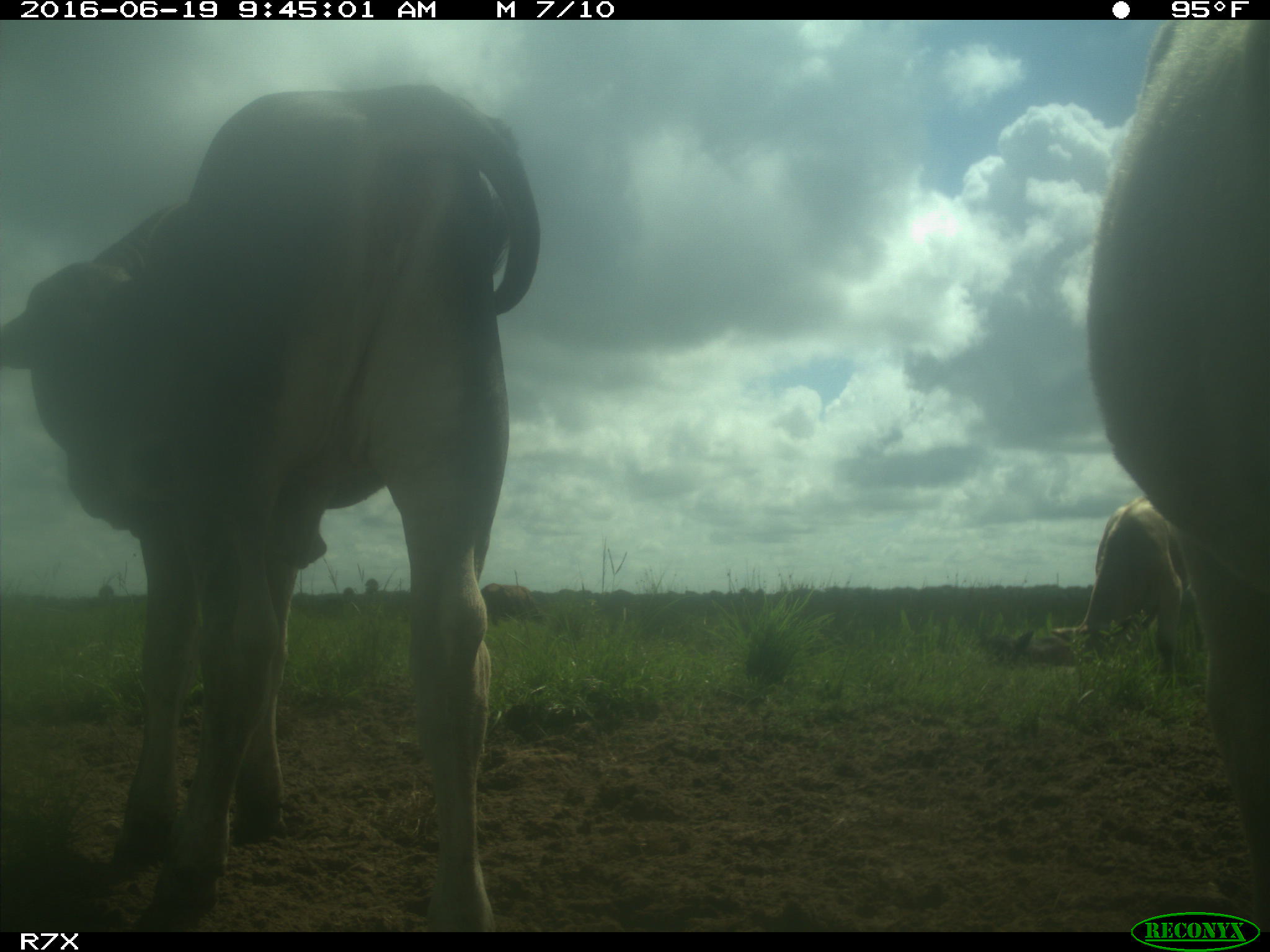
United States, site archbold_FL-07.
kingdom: Animalia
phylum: Chordata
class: Mammalia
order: Artiodactyla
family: Bovidae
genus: Bos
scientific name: Bos taurus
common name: domestic cow